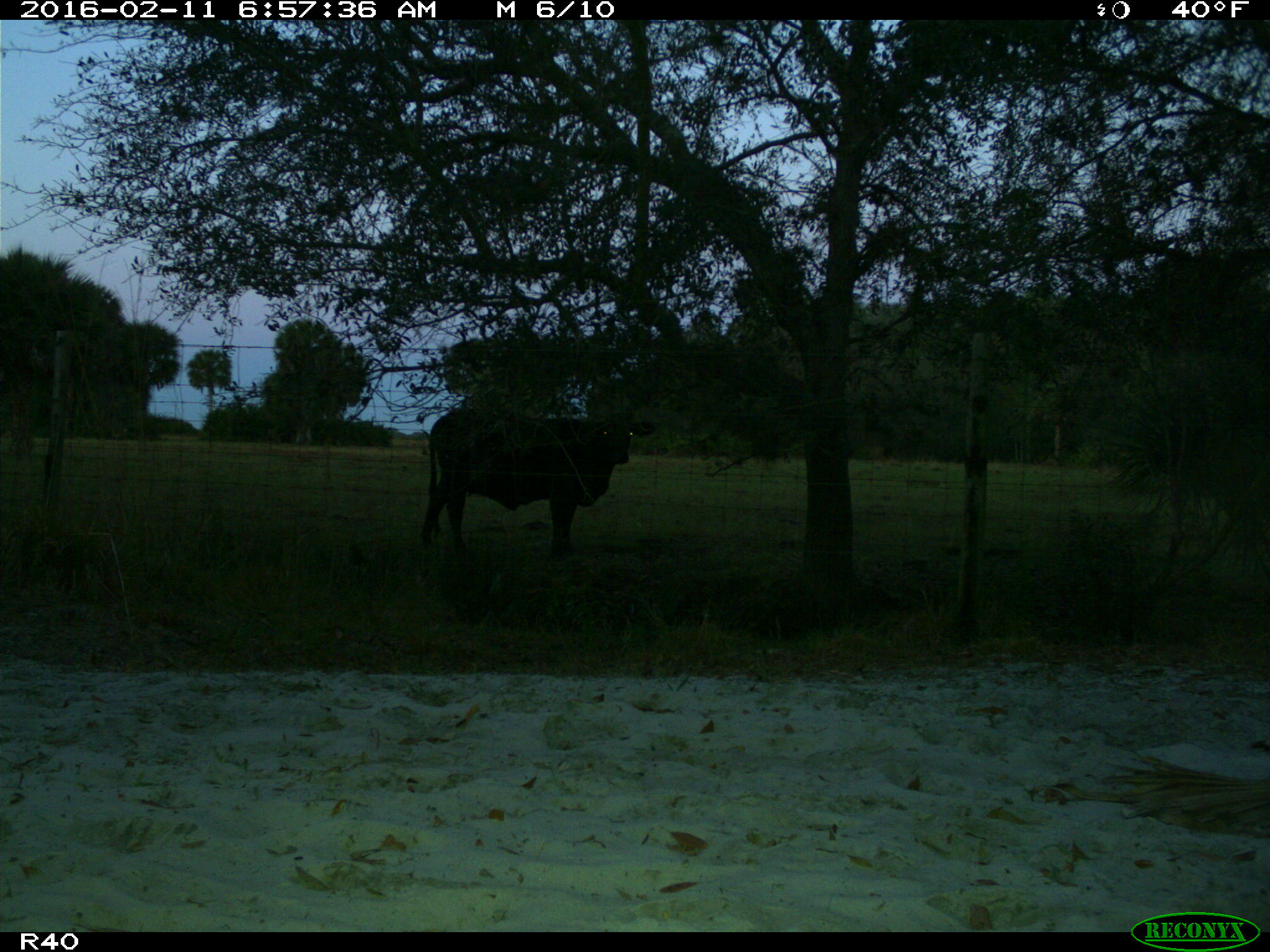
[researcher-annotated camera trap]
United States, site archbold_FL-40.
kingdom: Animalia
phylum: Chordata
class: Mammalia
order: Artiodactyla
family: Bovidae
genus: Bos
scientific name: Bos taurus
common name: domestic cow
Bos taurus (domestic cow).